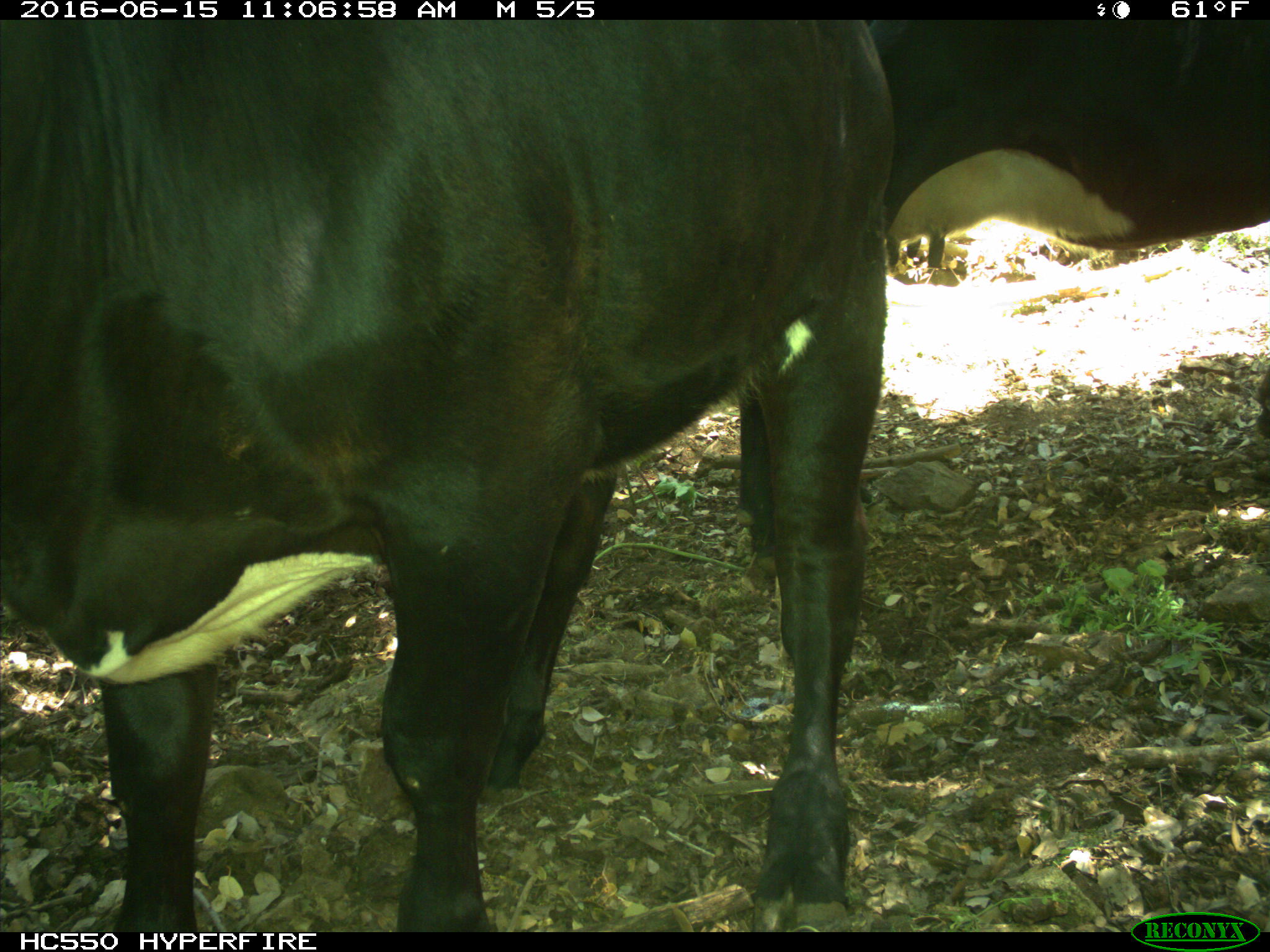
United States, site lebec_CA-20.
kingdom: Animalia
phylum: Chordata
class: Mammalia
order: Artiodactyla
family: Bovidae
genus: Bos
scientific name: Bos taurus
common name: domestic cow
Bos taurus (domestic cow).